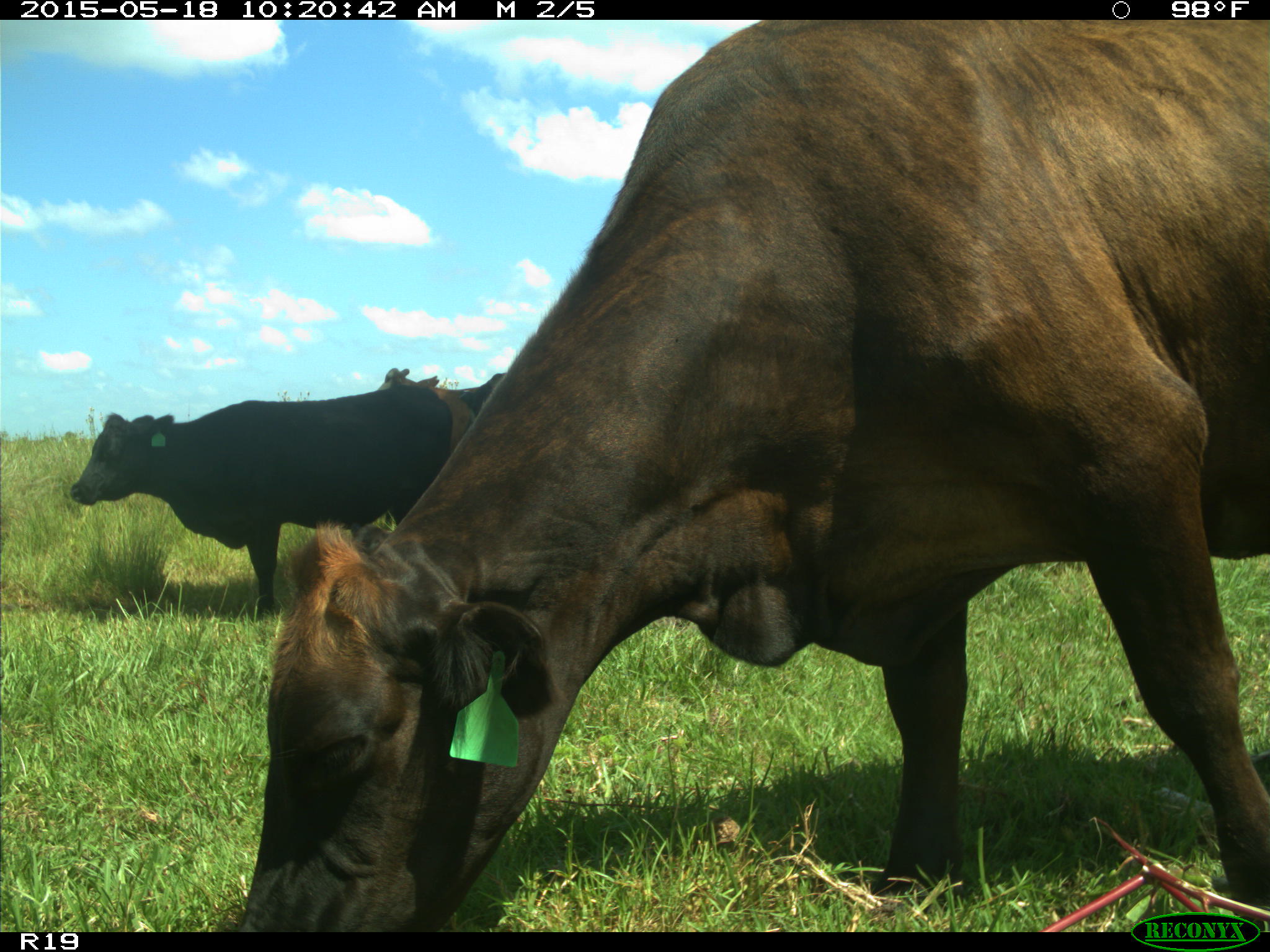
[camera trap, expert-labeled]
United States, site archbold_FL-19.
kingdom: Animalia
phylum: Chordata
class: Mammalia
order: Artiodactyla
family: Bovidae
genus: Bos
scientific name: Bos taurus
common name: domestic cow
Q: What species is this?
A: Bos taurus (domestic cow).